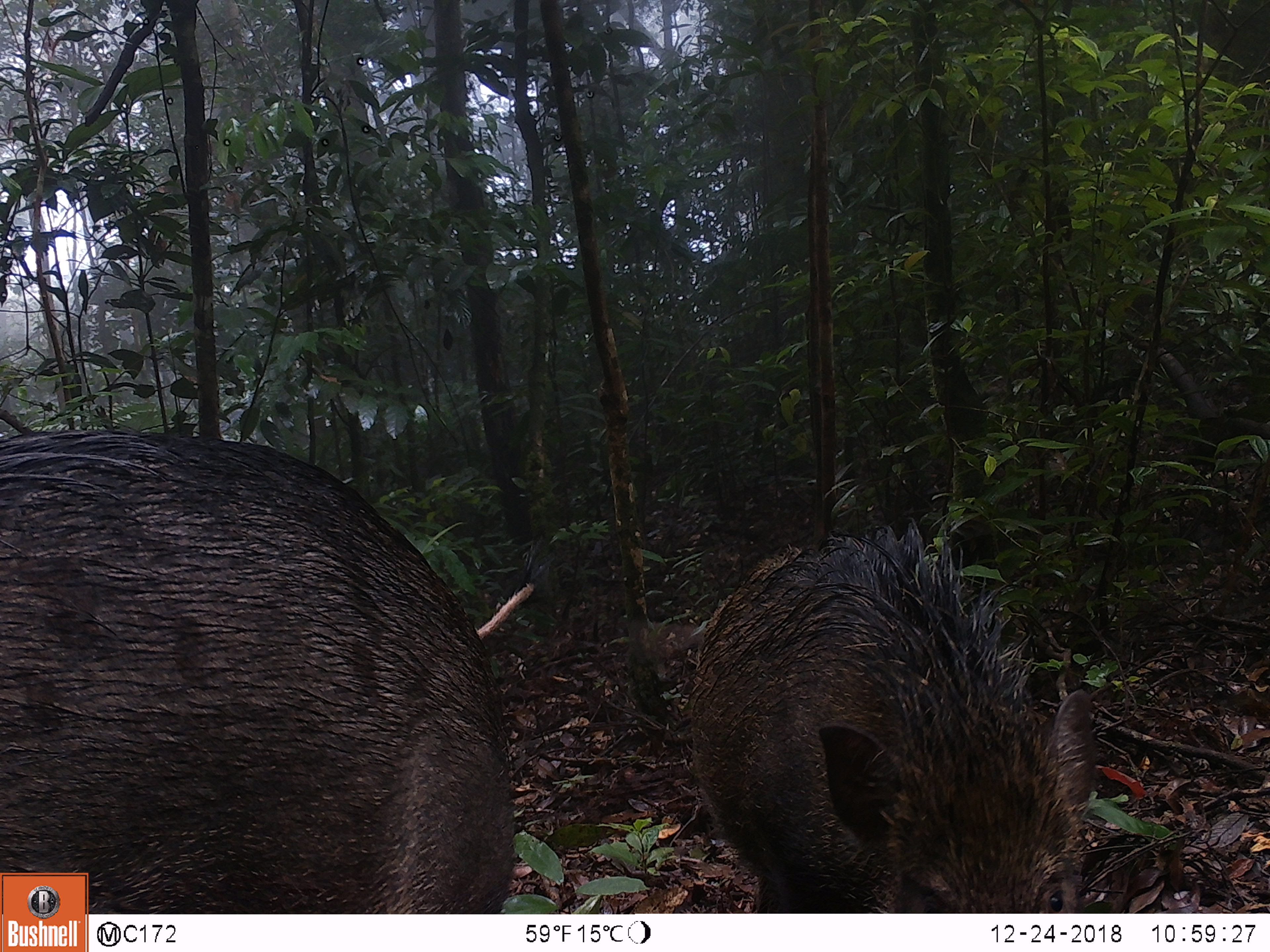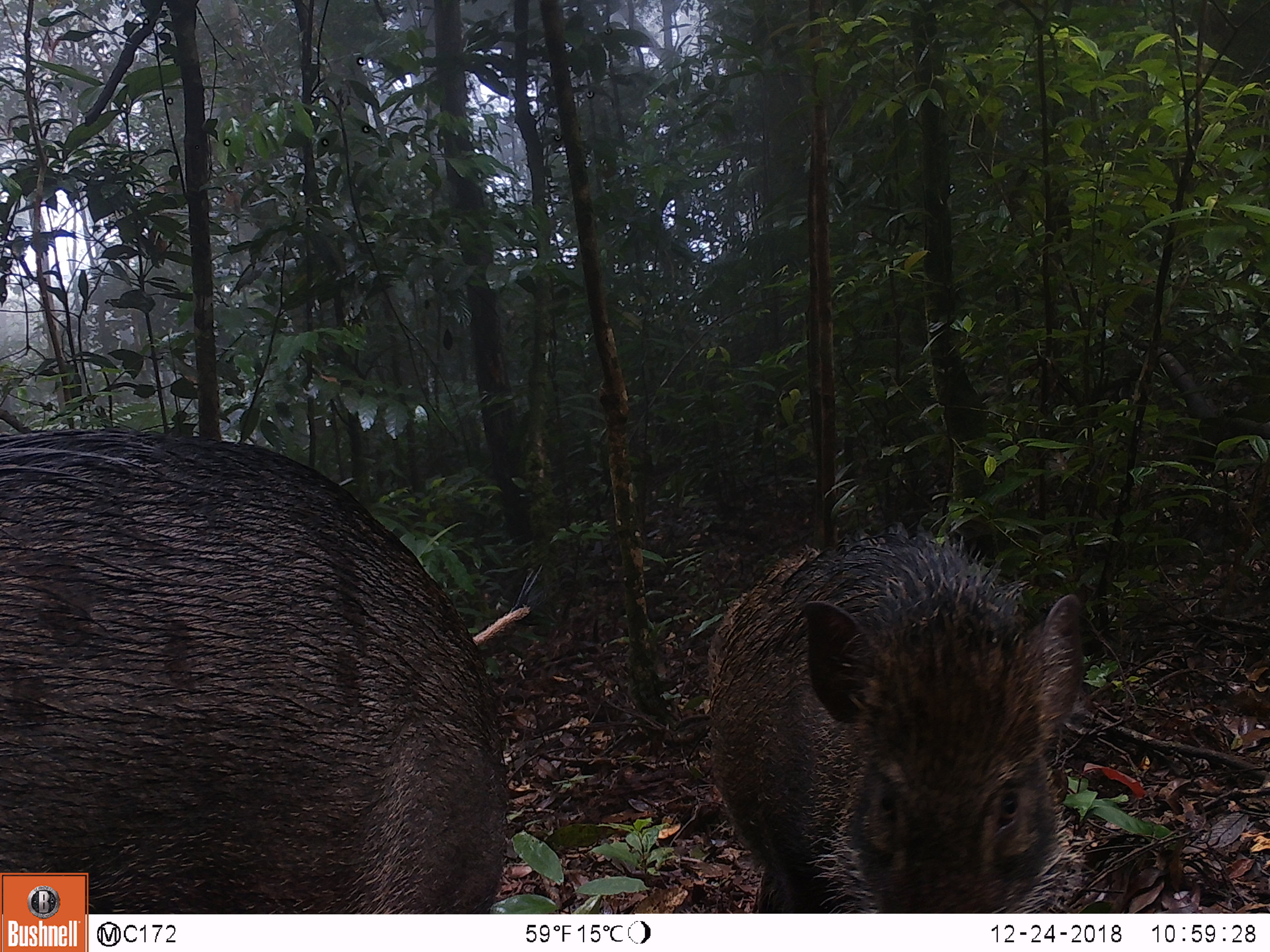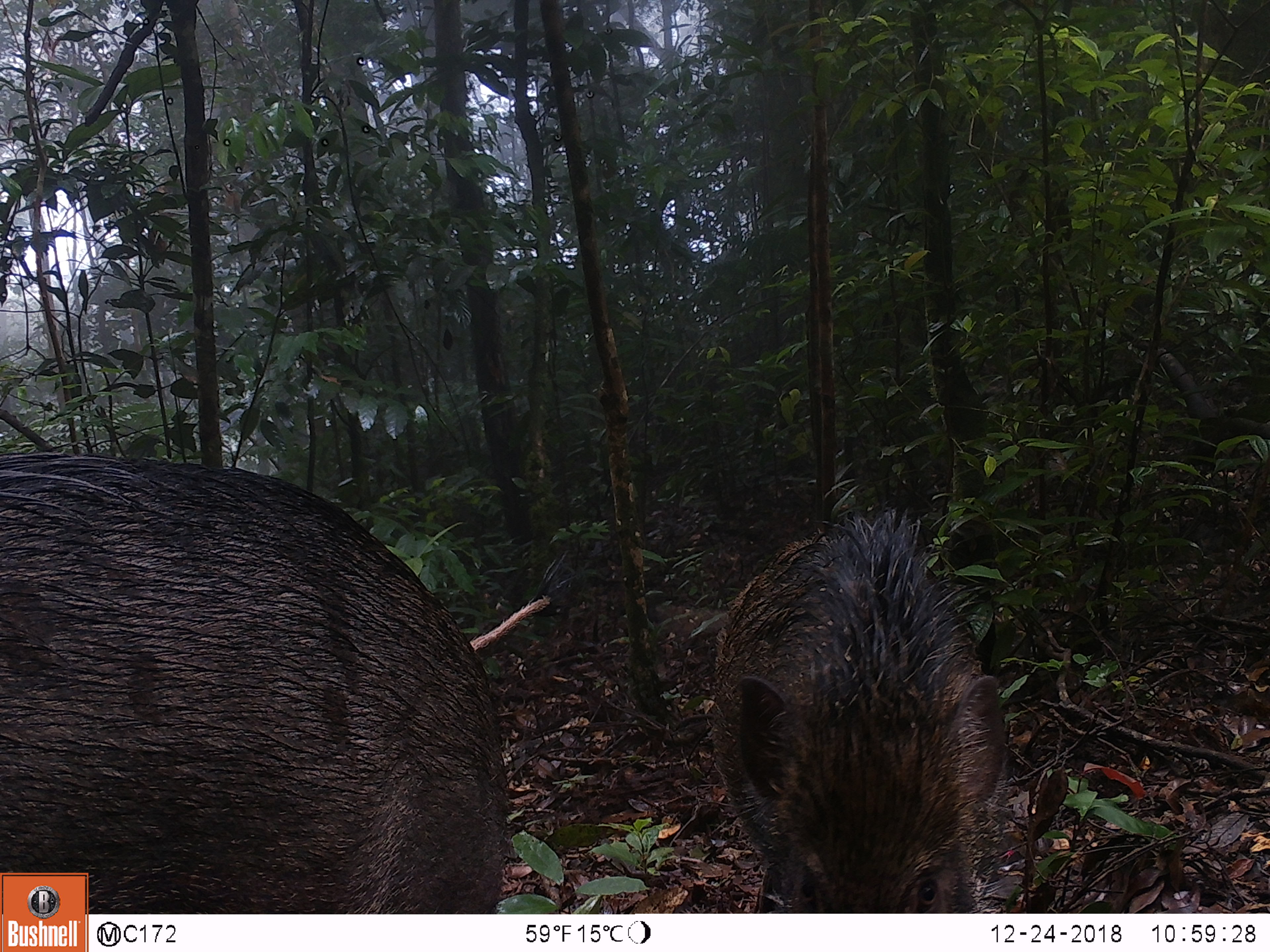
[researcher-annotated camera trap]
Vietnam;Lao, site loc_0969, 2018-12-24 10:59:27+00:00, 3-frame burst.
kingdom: Animalia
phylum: Chordata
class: Mammalia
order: Artiodactyla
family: Suidae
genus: Sus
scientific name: Sus scrofa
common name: eurasian wild pig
Eurasian wild pig (Sus scrofa). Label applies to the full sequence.